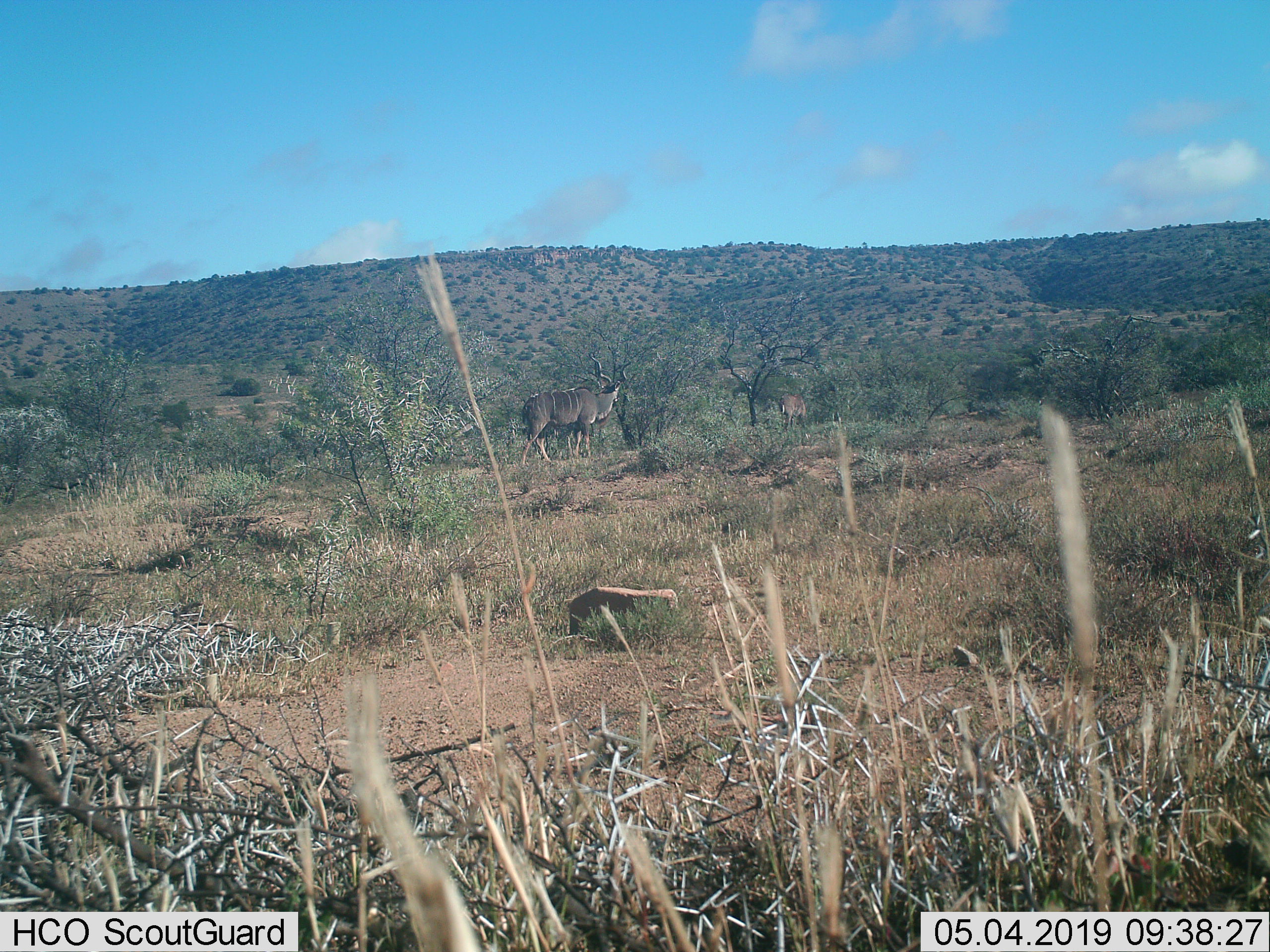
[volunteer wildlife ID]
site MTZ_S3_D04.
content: unidentified animal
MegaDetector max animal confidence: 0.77